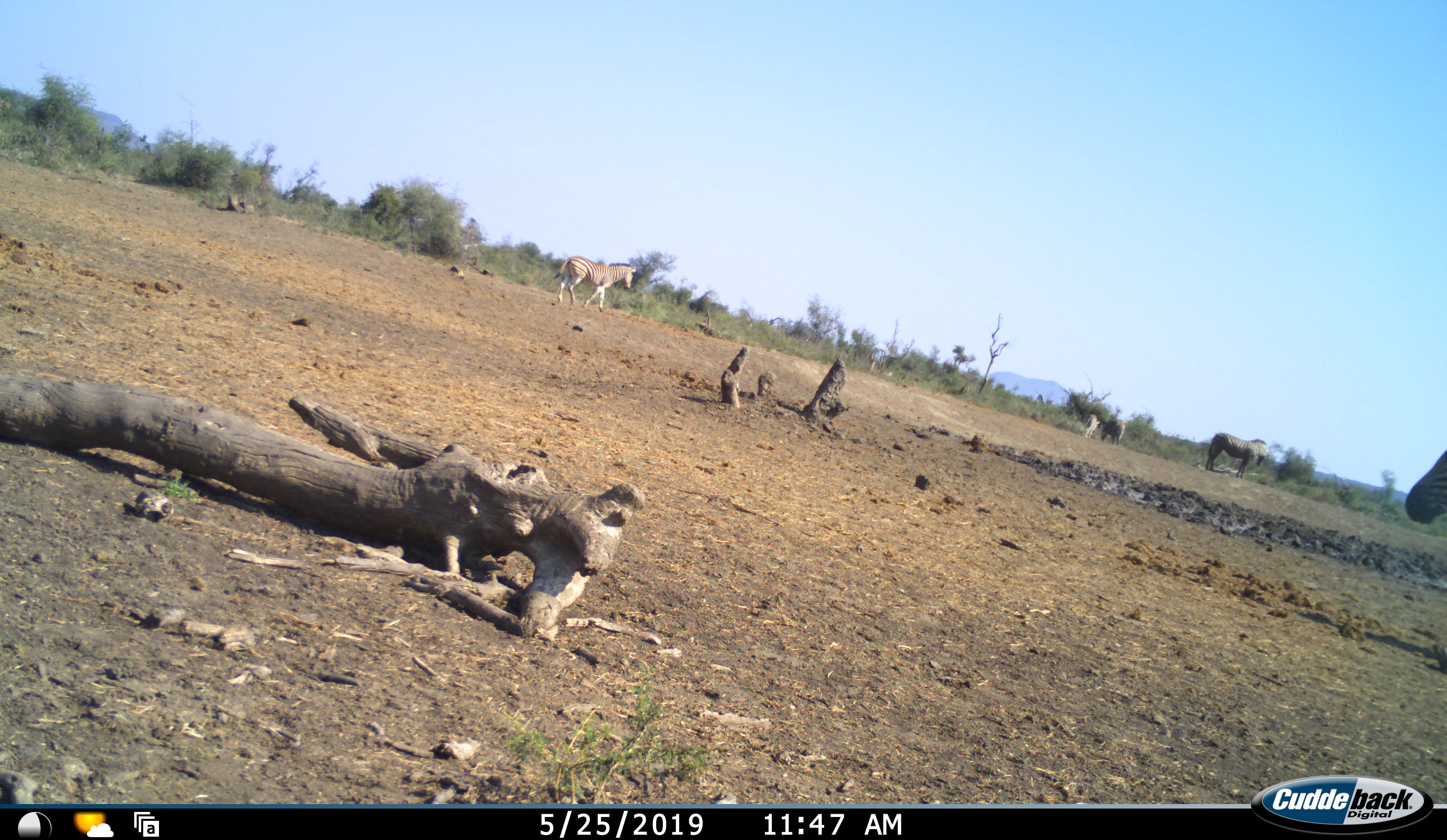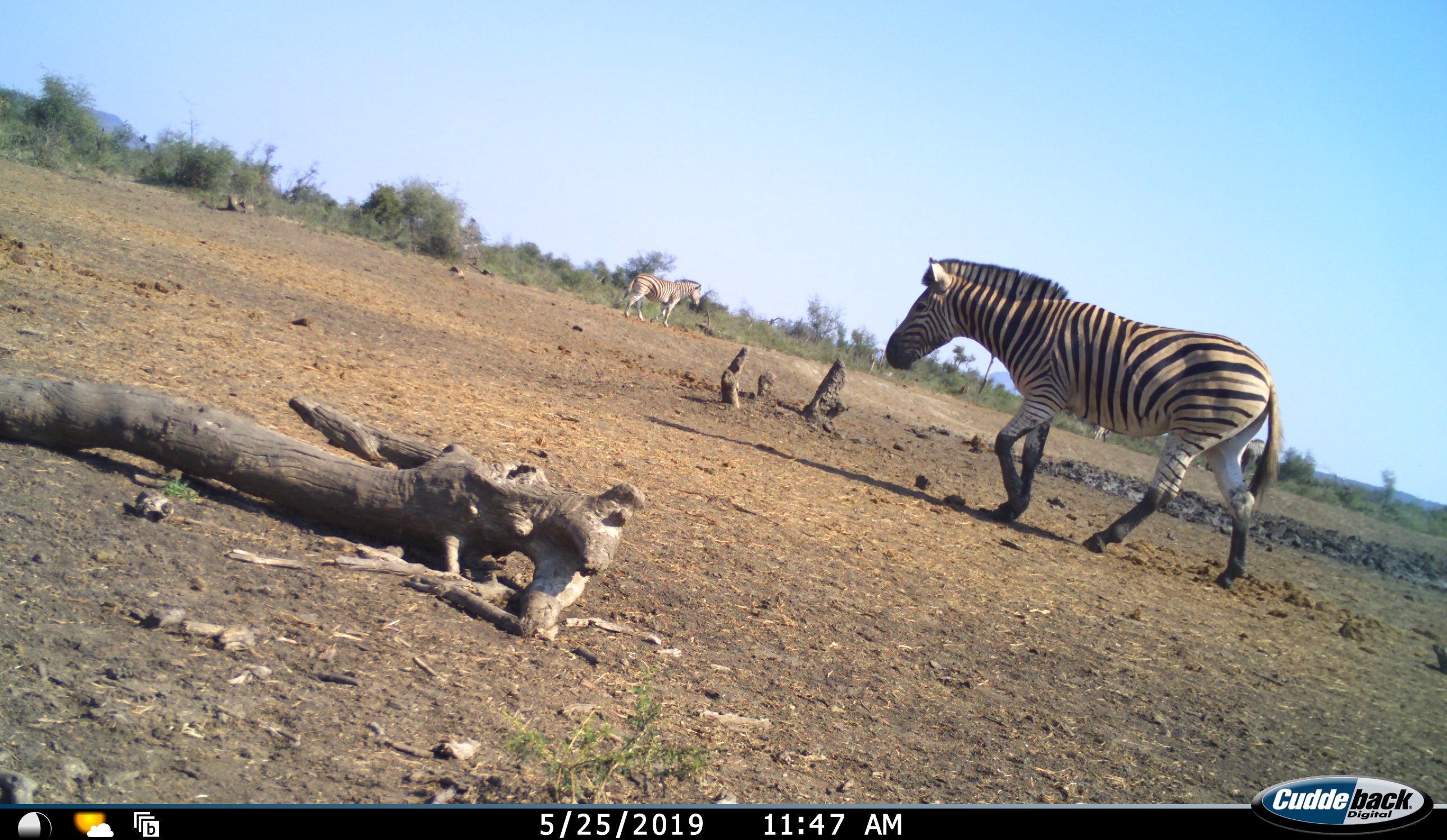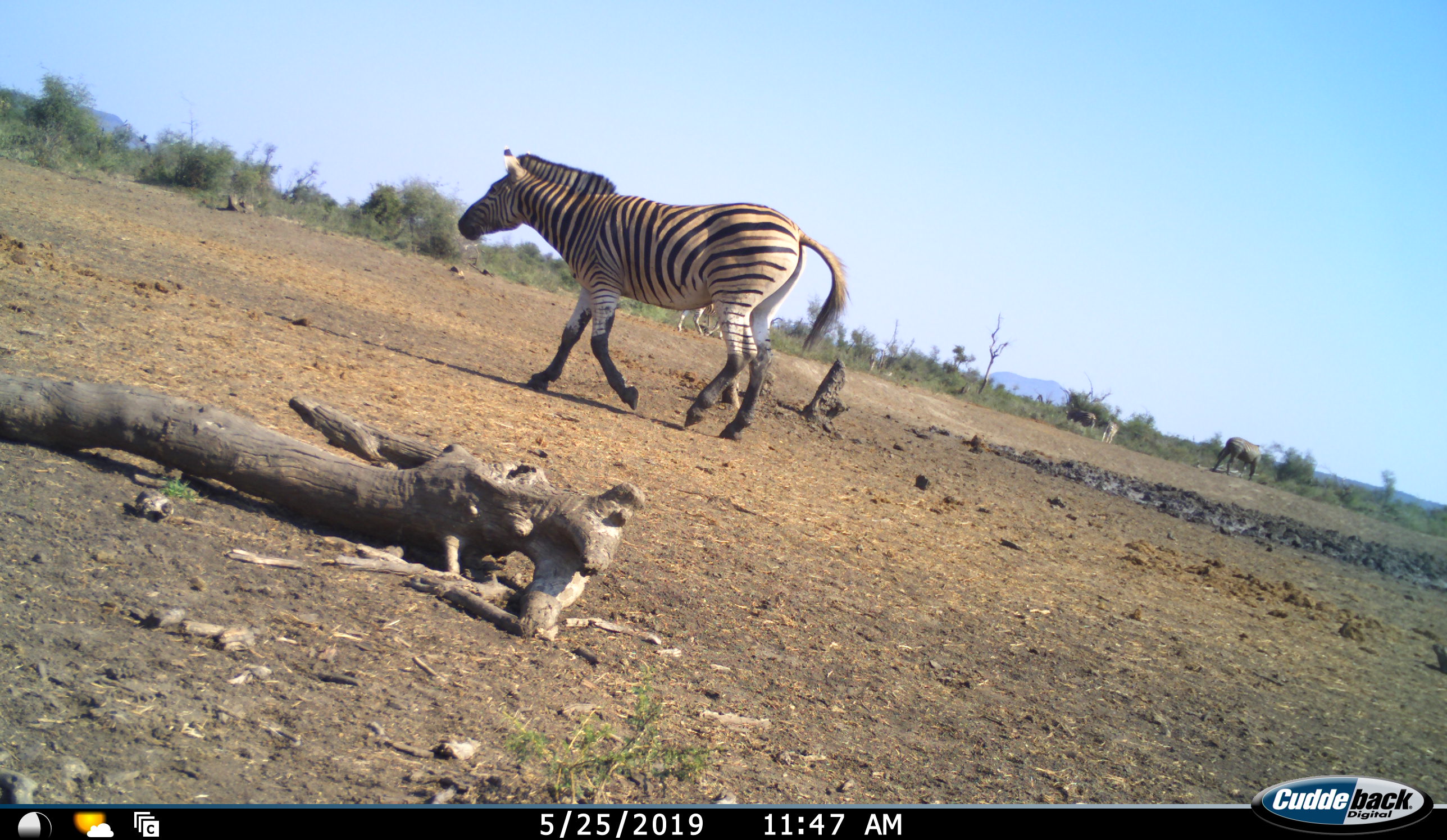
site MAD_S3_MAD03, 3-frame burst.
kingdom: Animalia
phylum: Chordata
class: Mammalia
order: Perissodactyla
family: Equidae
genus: Equus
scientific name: Equus quagga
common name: plains zebra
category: zebraplains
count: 5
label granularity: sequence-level